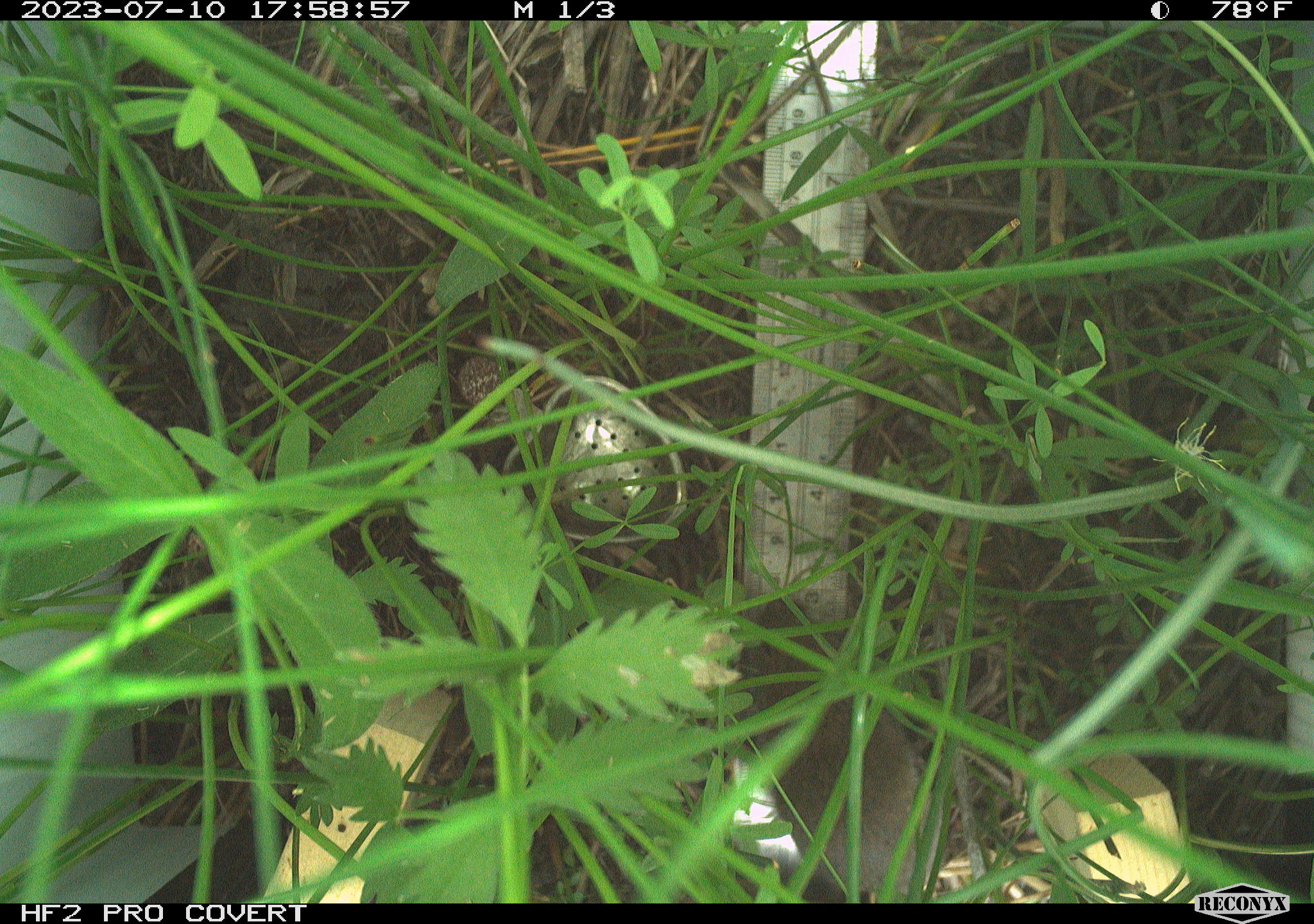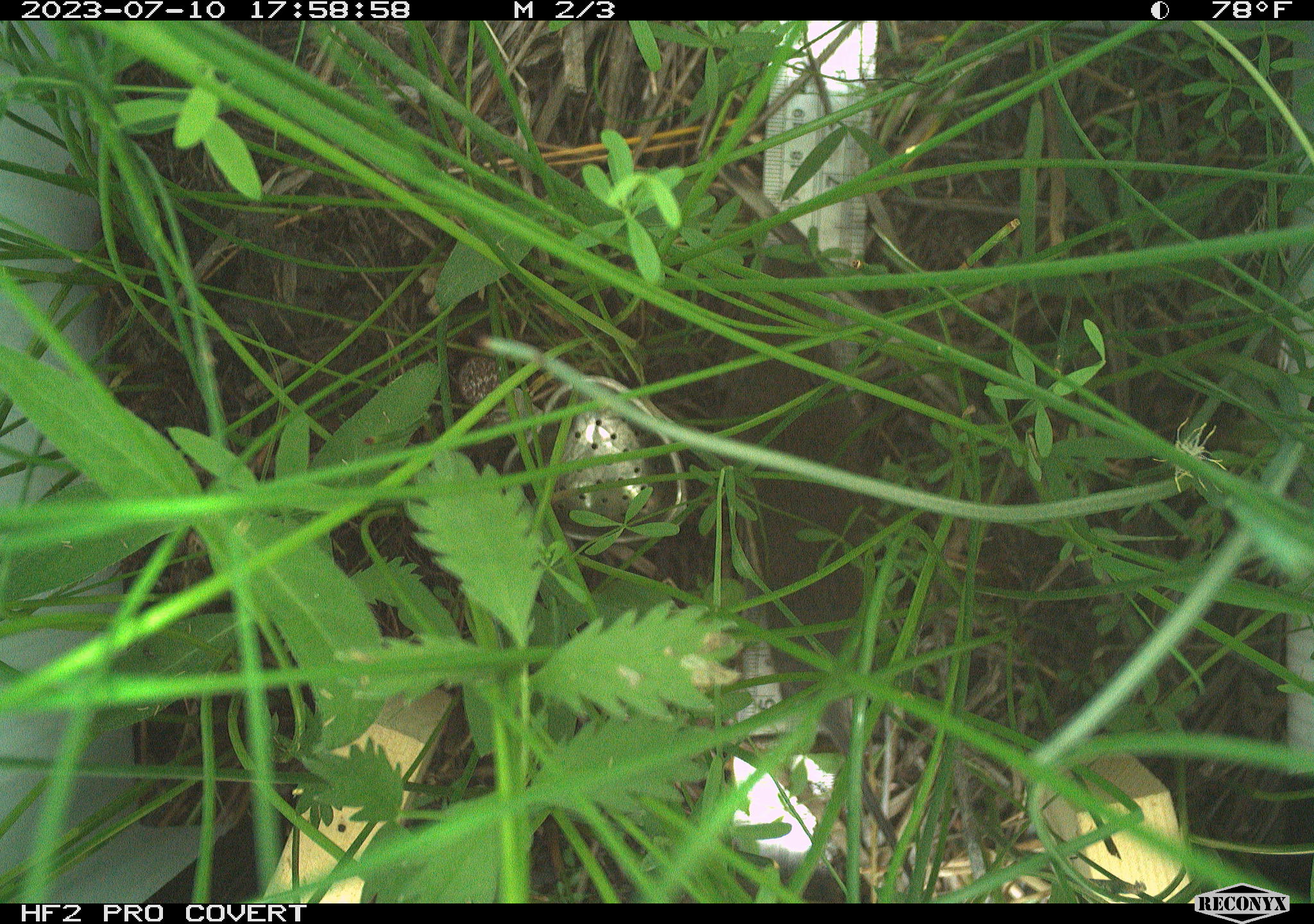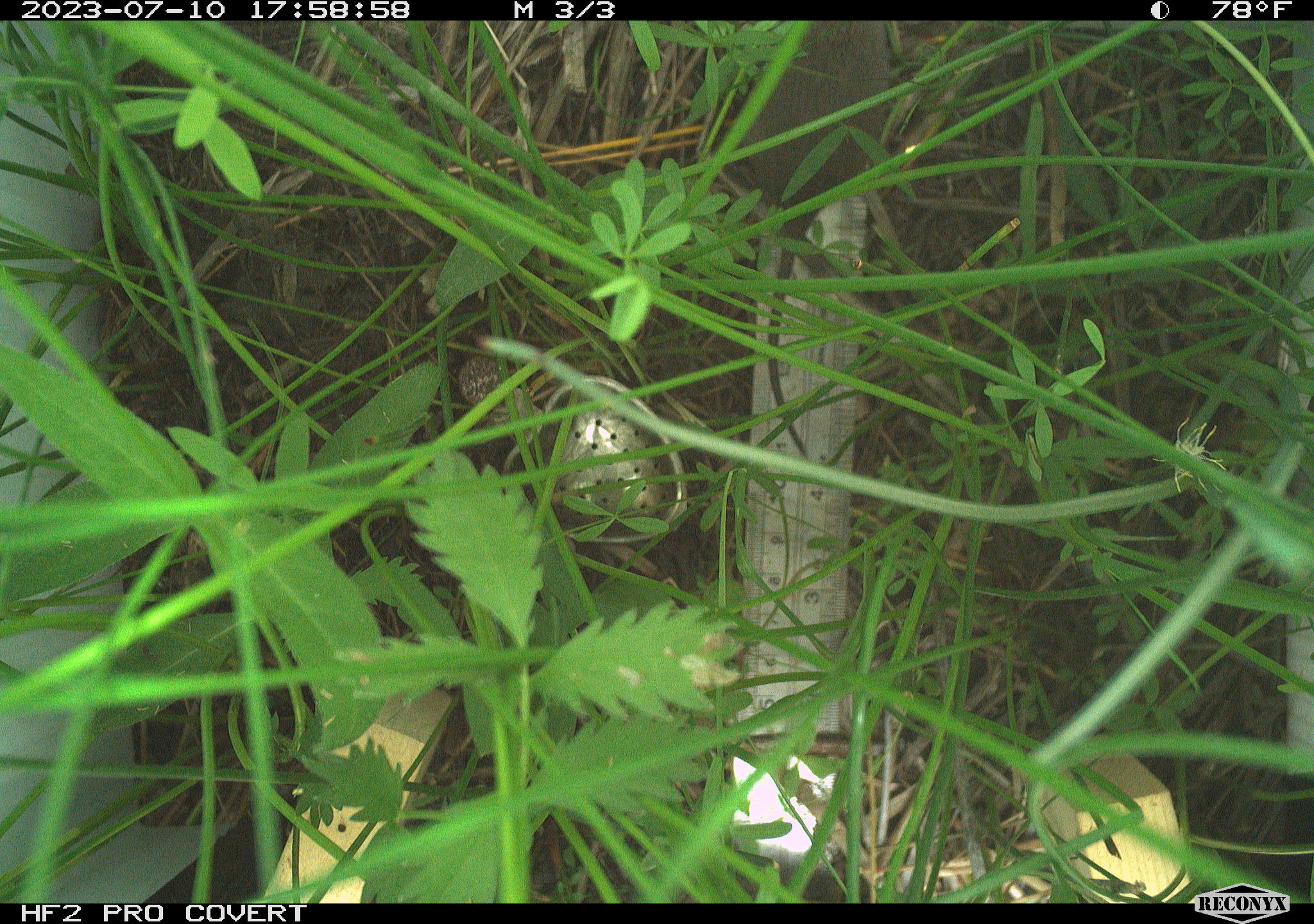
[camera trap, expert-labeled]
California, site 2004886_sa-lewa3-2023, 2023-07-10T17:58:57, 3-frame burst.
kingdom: Animalia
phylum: Chordata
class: Mammalia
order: Rodentia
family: Cricetidae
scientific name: Cricetidae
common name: hamsters, voles, lemmings, and allies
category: cricetidae family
Cricetidae family (hamsters, voles, lemmings, and allies) (Cricetidae).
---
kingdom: Animalia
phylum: Chordata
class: Mammalia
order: Rodentia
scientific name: Rodentia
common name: mouse species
Mouse species (Rodentia).